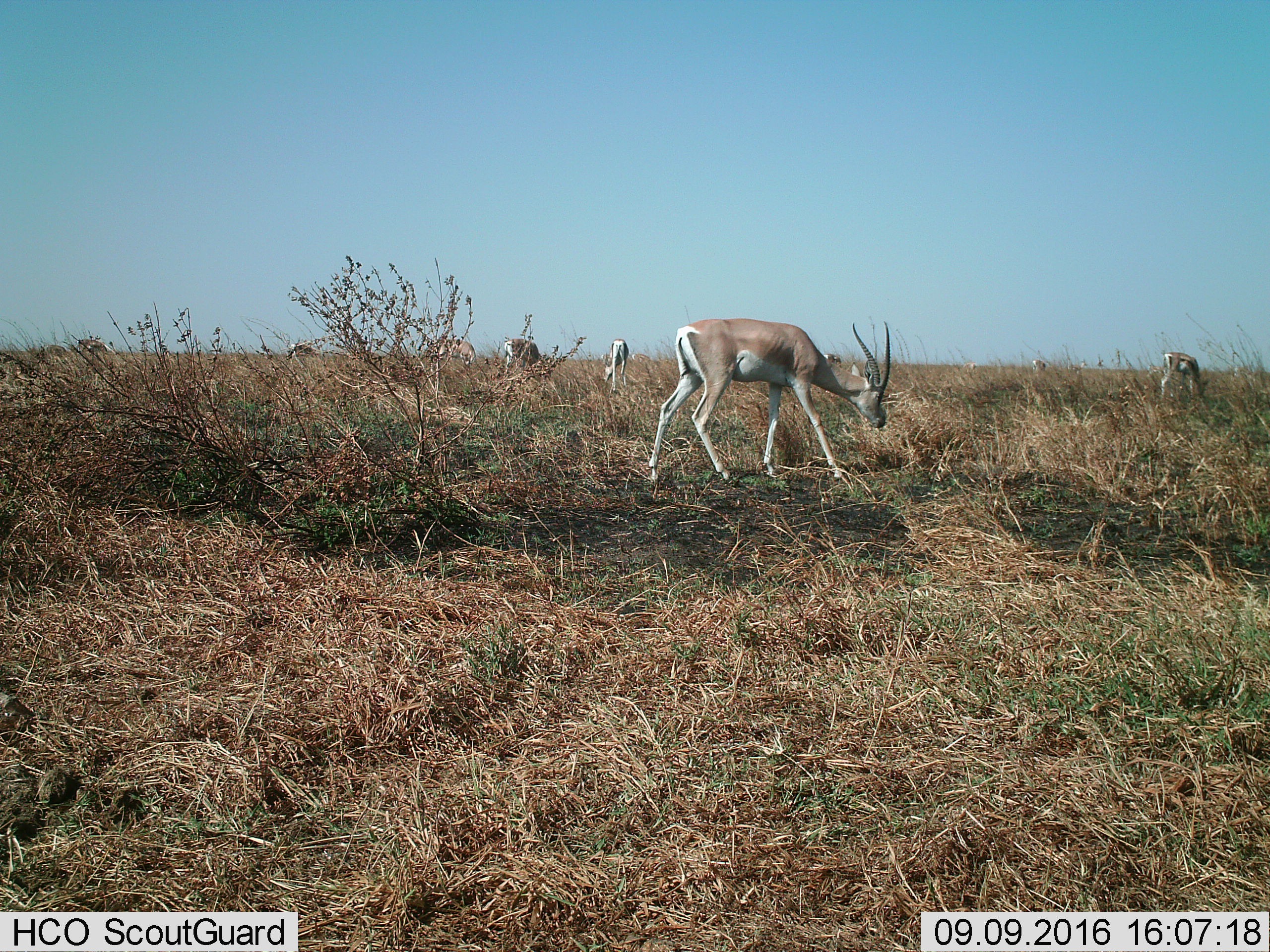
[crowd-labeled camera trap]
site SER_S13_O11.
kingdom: Animalia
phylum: Chordata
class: Mammalia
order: Artiodactyla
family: Bovidae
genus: Nanger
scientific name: Nanger granti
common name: grant's gazelle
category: gazellegrants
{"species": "gazellegrants (grant's gazelle) (Nanger granti)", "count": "7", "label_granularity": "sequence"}